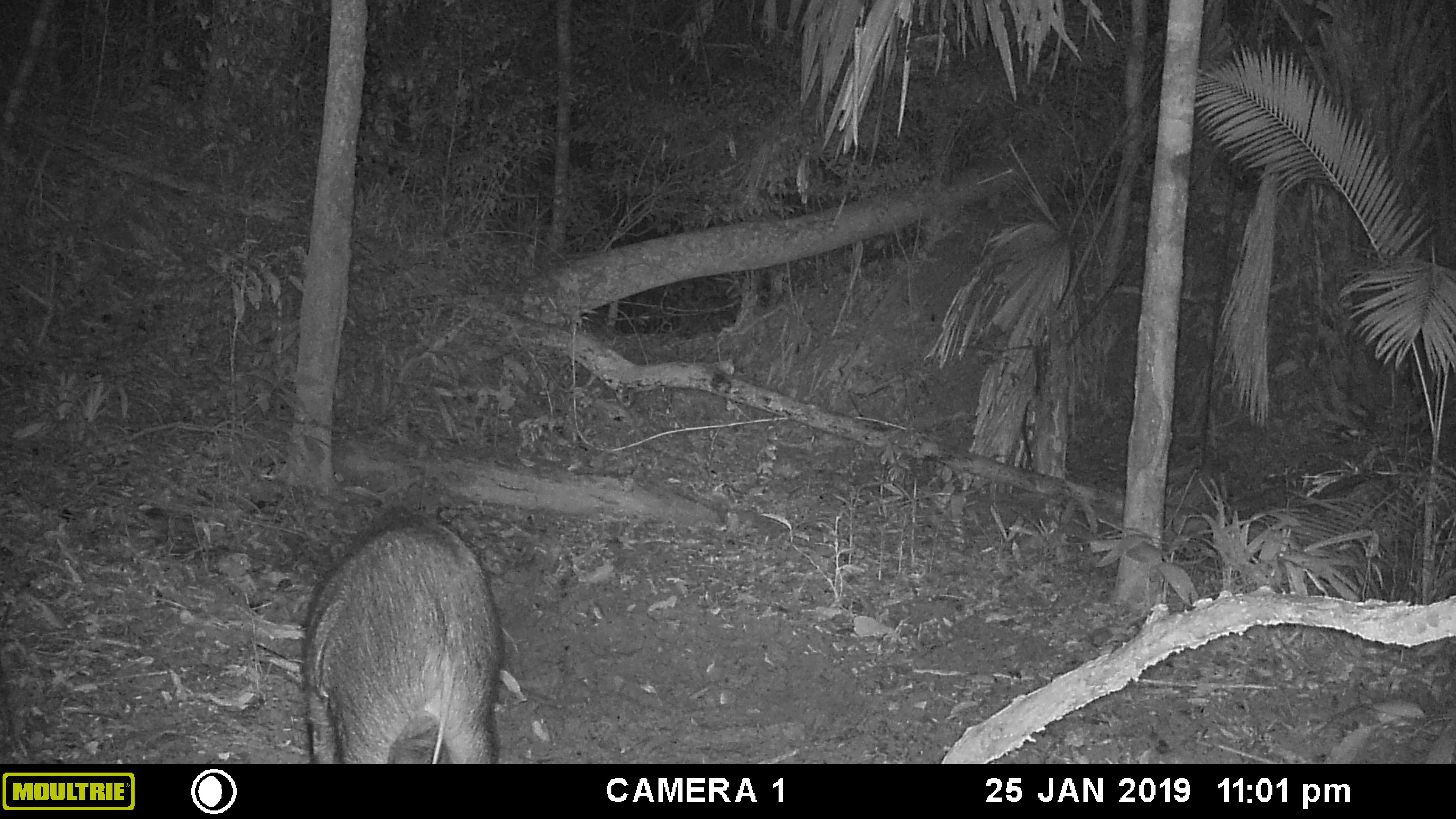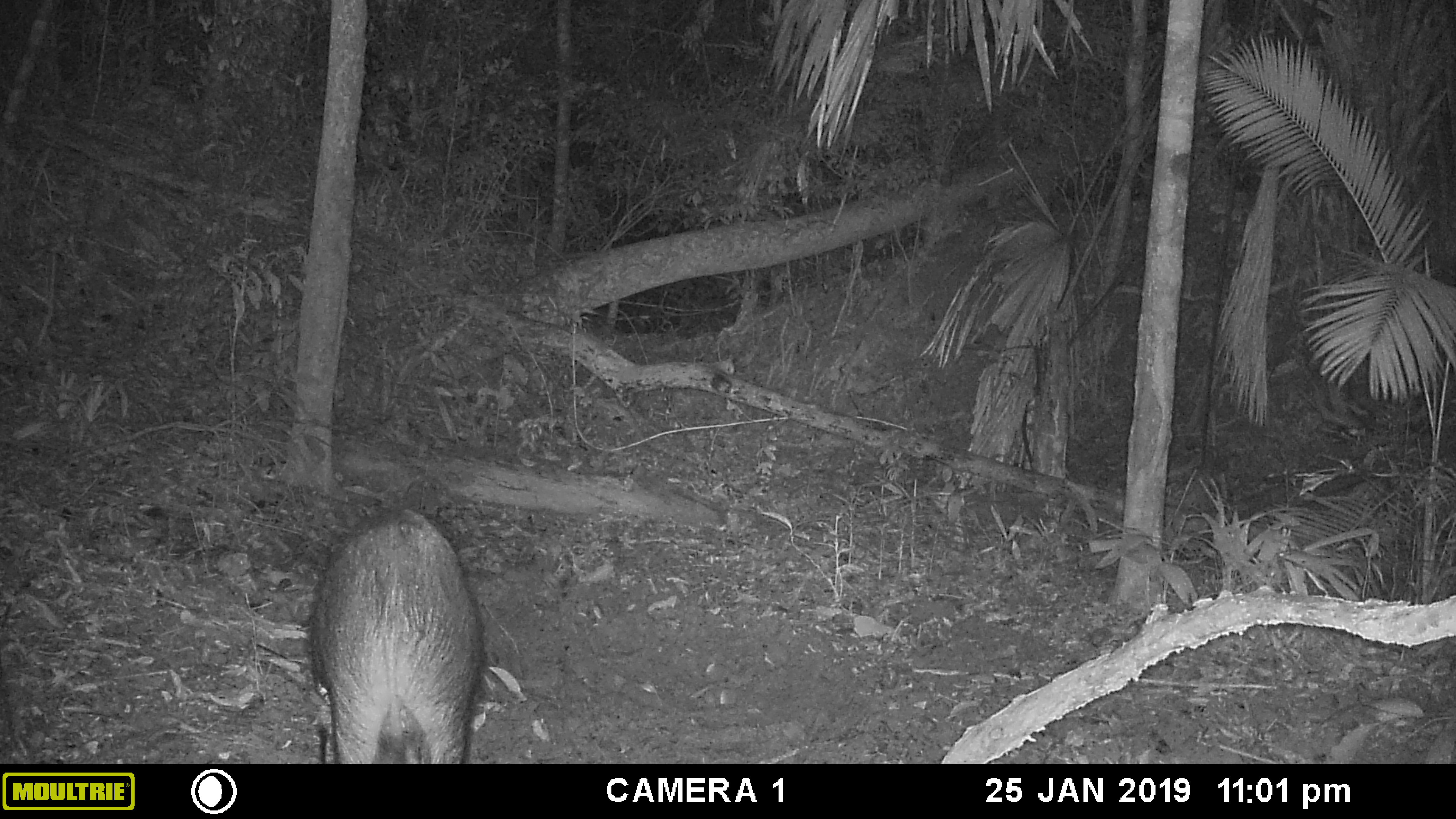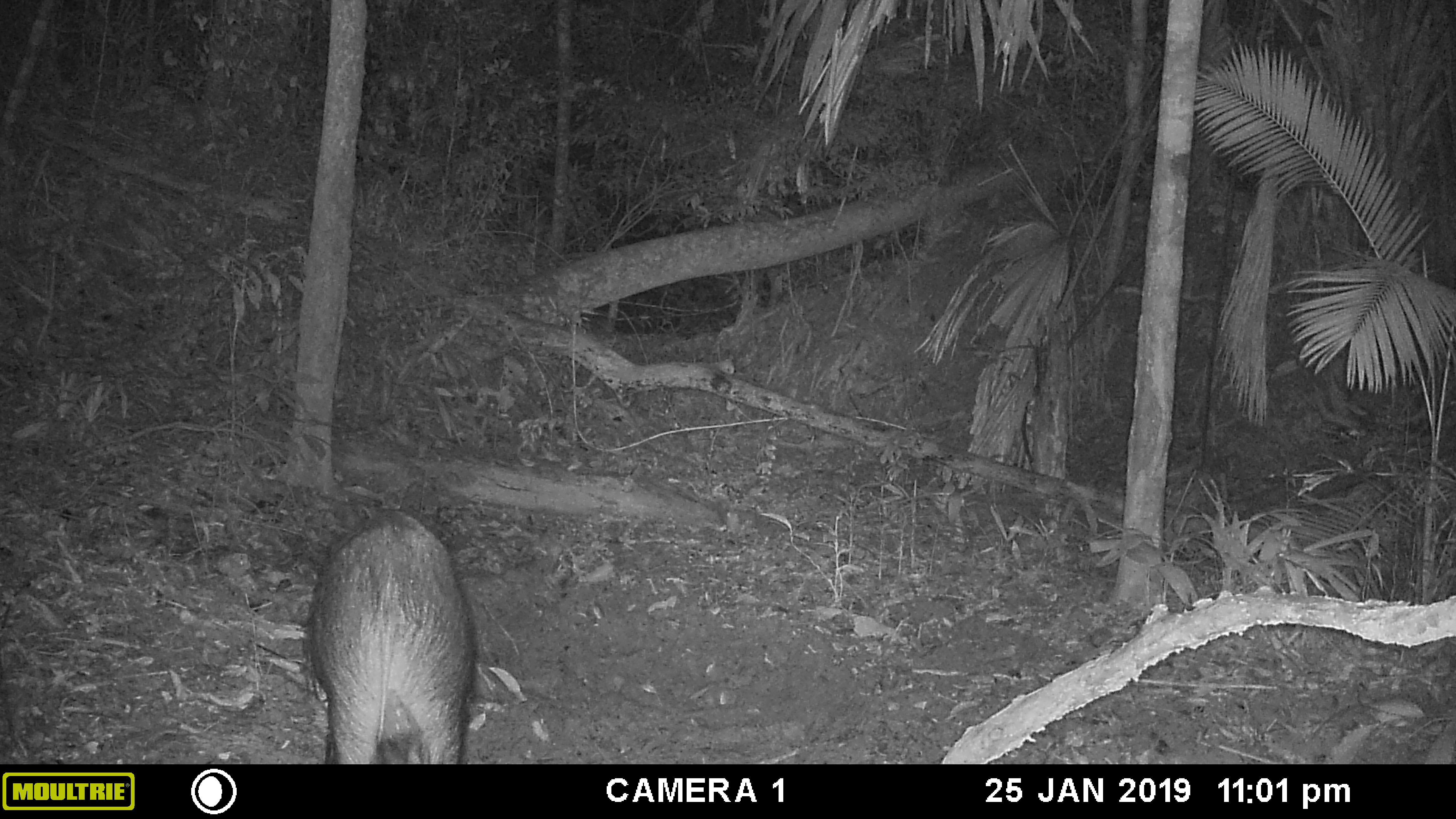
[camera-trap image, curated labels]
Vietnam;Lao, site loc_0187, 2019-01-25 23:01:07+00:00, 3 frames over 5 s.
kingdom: Animalia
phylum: Chordata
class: Mammalia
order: Artiodactyla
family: Suidae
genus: Sus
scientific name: Sus scrofa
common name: eurasian wild pig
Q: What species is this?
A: Eurasian wild pig (Sus scrofa).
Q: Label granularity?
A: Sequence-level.